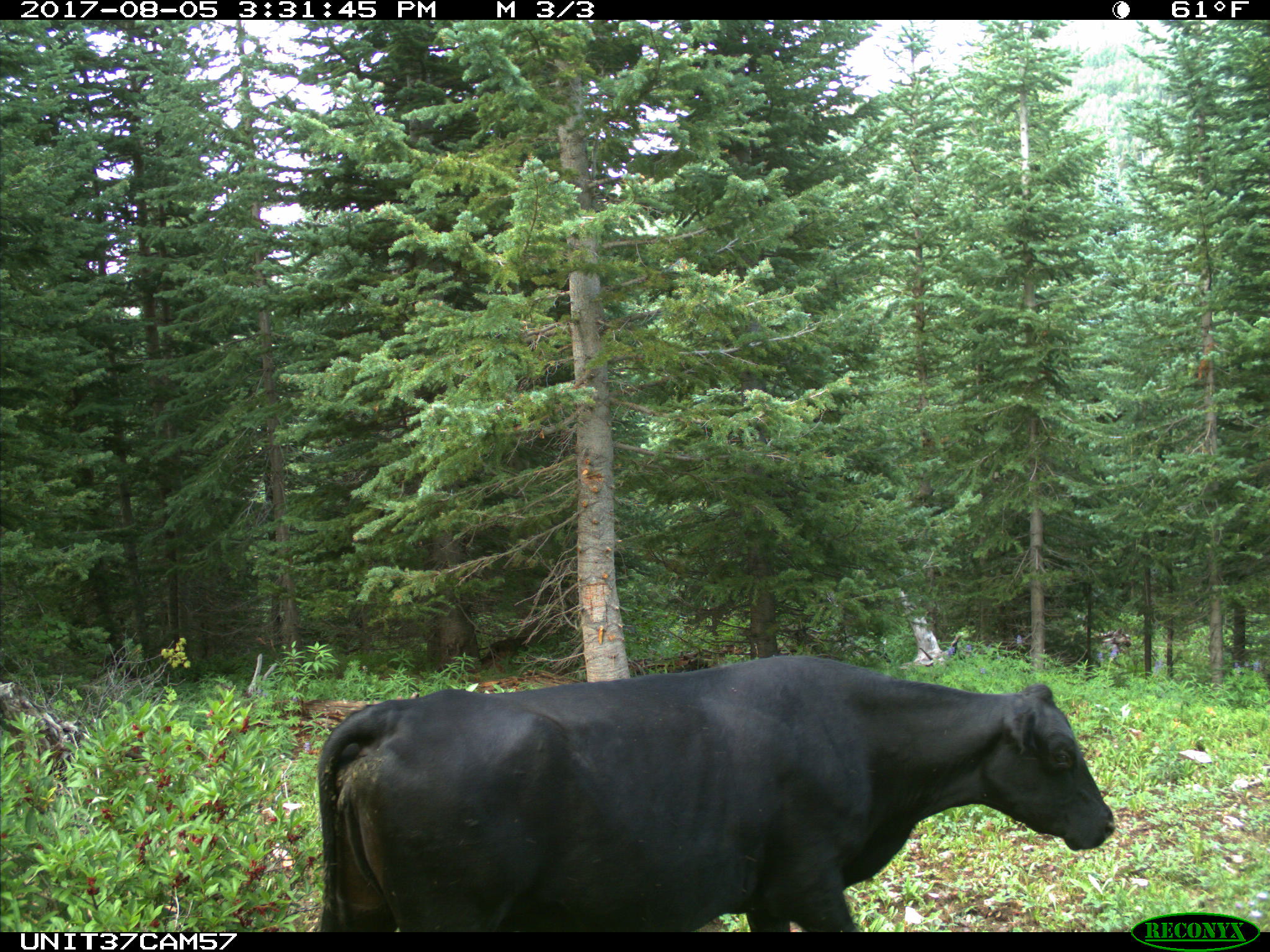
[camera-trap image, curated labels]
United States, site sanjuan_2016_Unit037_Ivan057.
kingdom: Animalia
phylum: Chordata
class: Mammalia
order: Artiodactyla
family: Bovidae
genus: Bos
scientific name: Bos taurus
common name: domestic cow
Bos taurus (domestic cow).